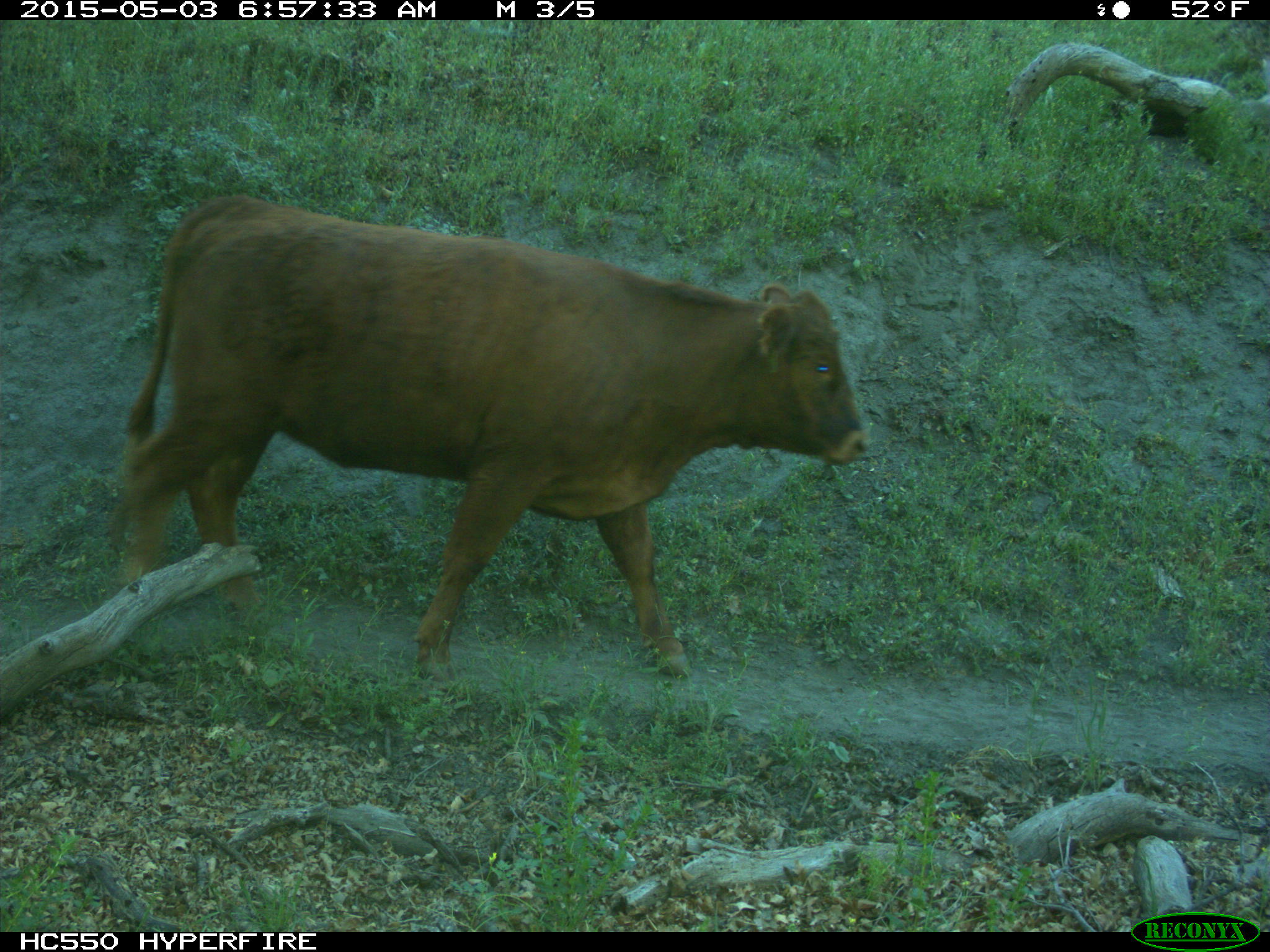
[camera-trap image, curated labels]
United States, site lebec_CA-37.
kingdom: Animalia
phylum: Chordata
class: Mammalia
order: Artiodactyla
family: Bovidae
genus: Bos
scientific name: Bos taurus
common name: domestic cow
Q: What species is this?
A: Bos taurus (domestic cow).